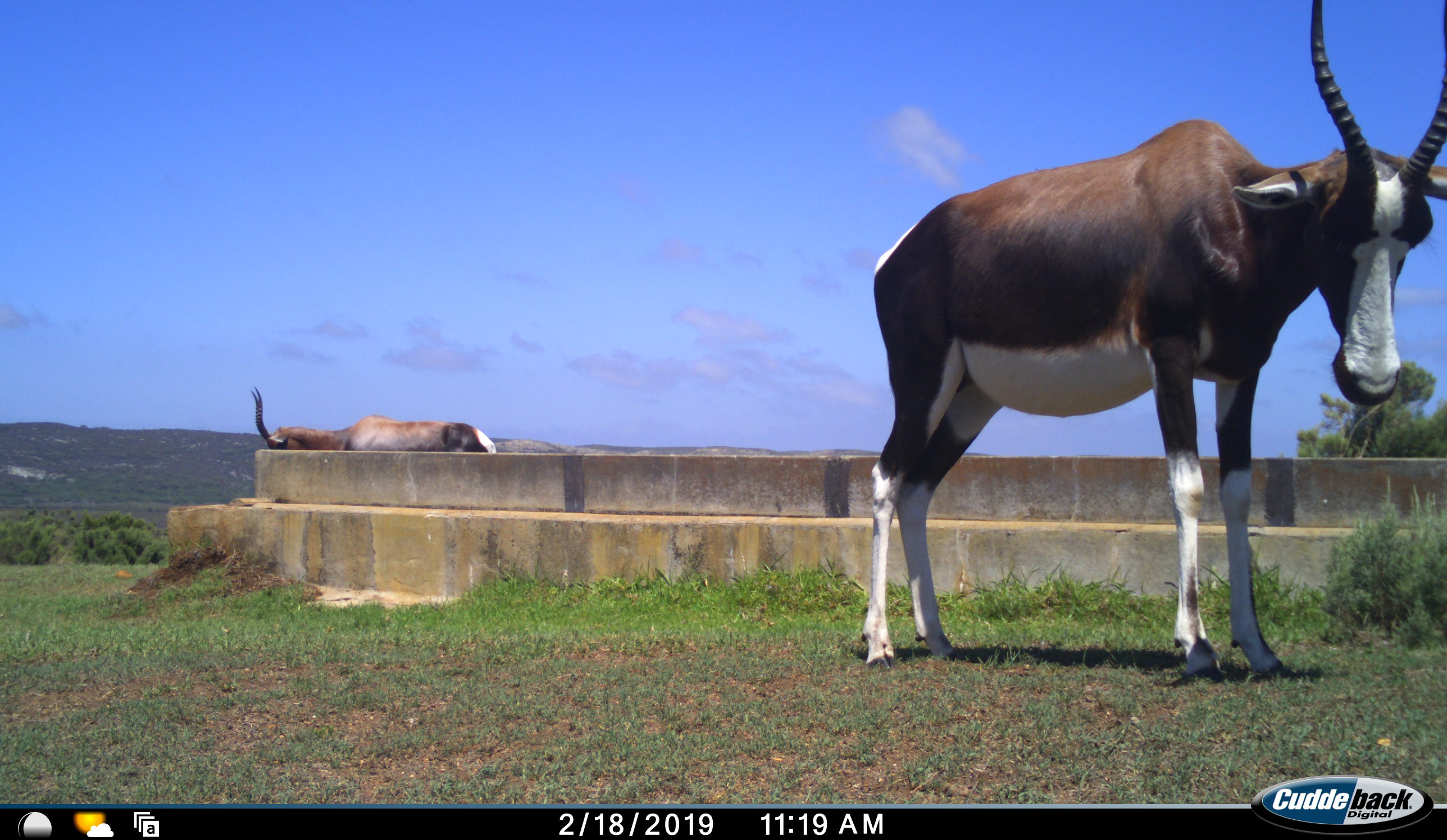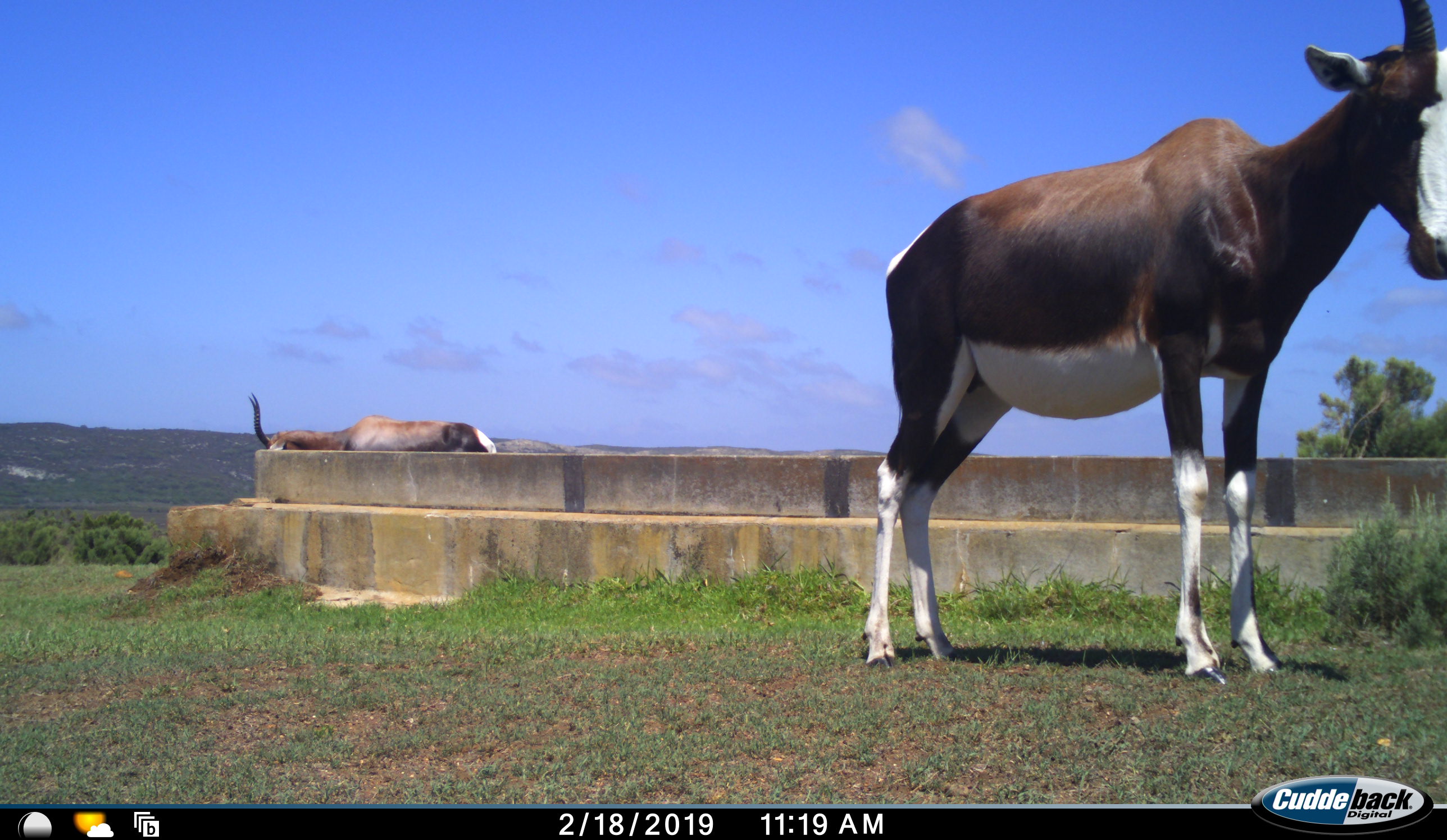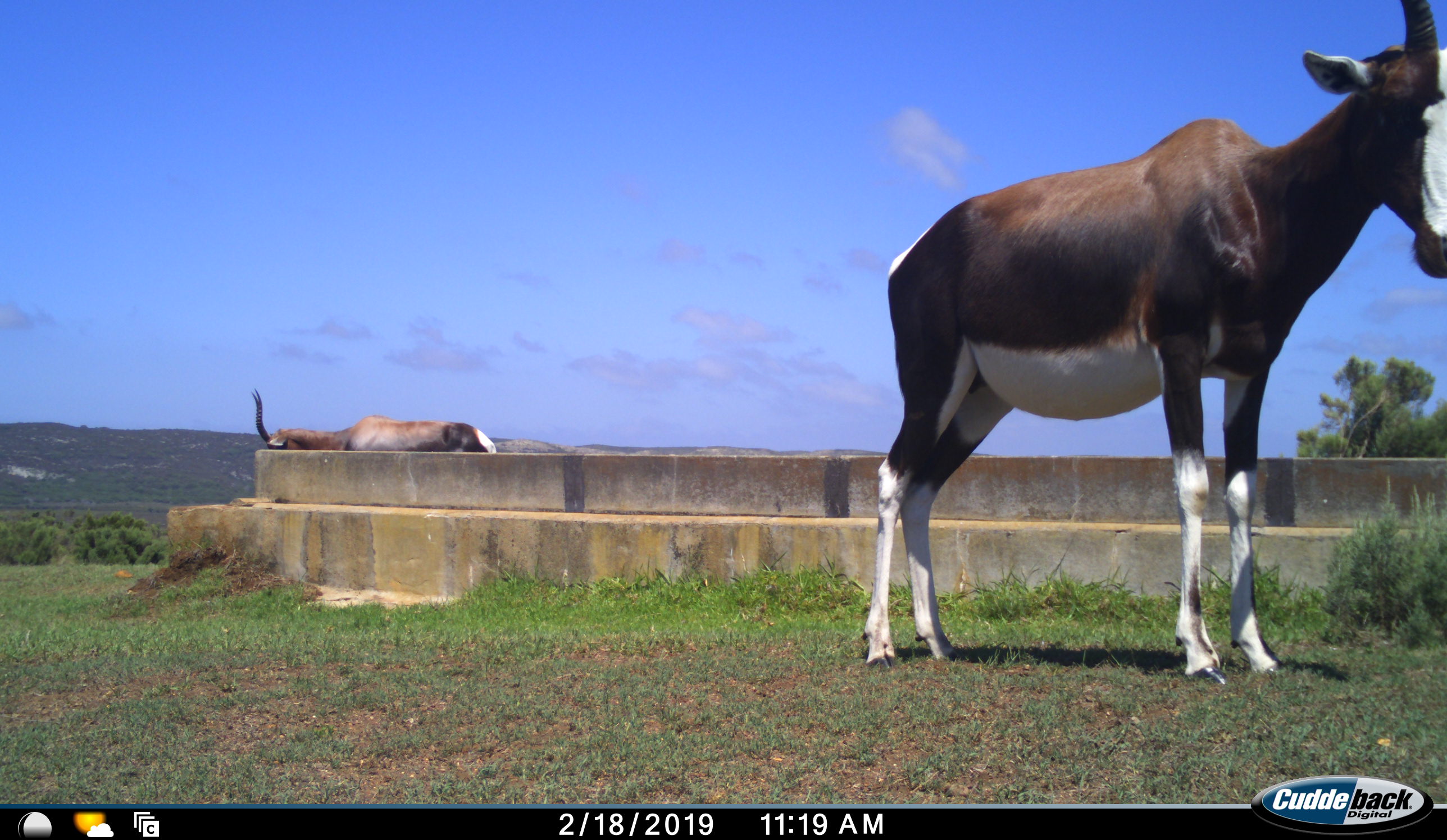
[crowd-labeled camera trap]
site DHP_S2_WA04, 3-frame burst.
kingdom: Animalia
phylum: Chordata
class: Mammalia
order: Artiodactyla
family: Bovidae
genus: Damaliscus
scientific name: Damaliscus pygargus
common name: bontebok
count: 2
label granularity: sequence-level